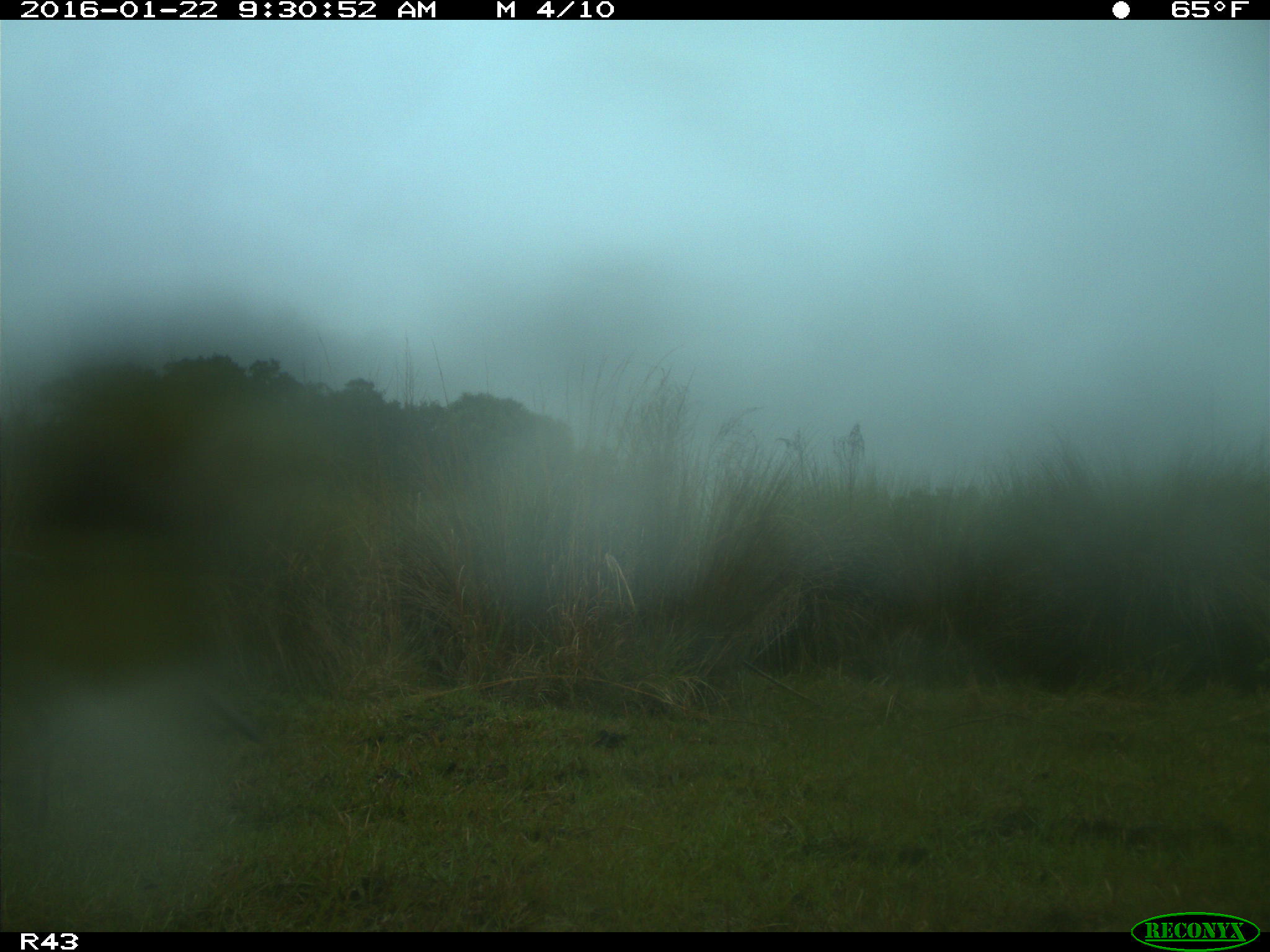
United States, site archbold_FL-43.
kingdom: Animalia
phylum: Chordata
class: Aves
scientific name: Aves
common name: birds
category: unidentified bird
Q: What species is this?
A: Unidentified bird (birds) (Aves).